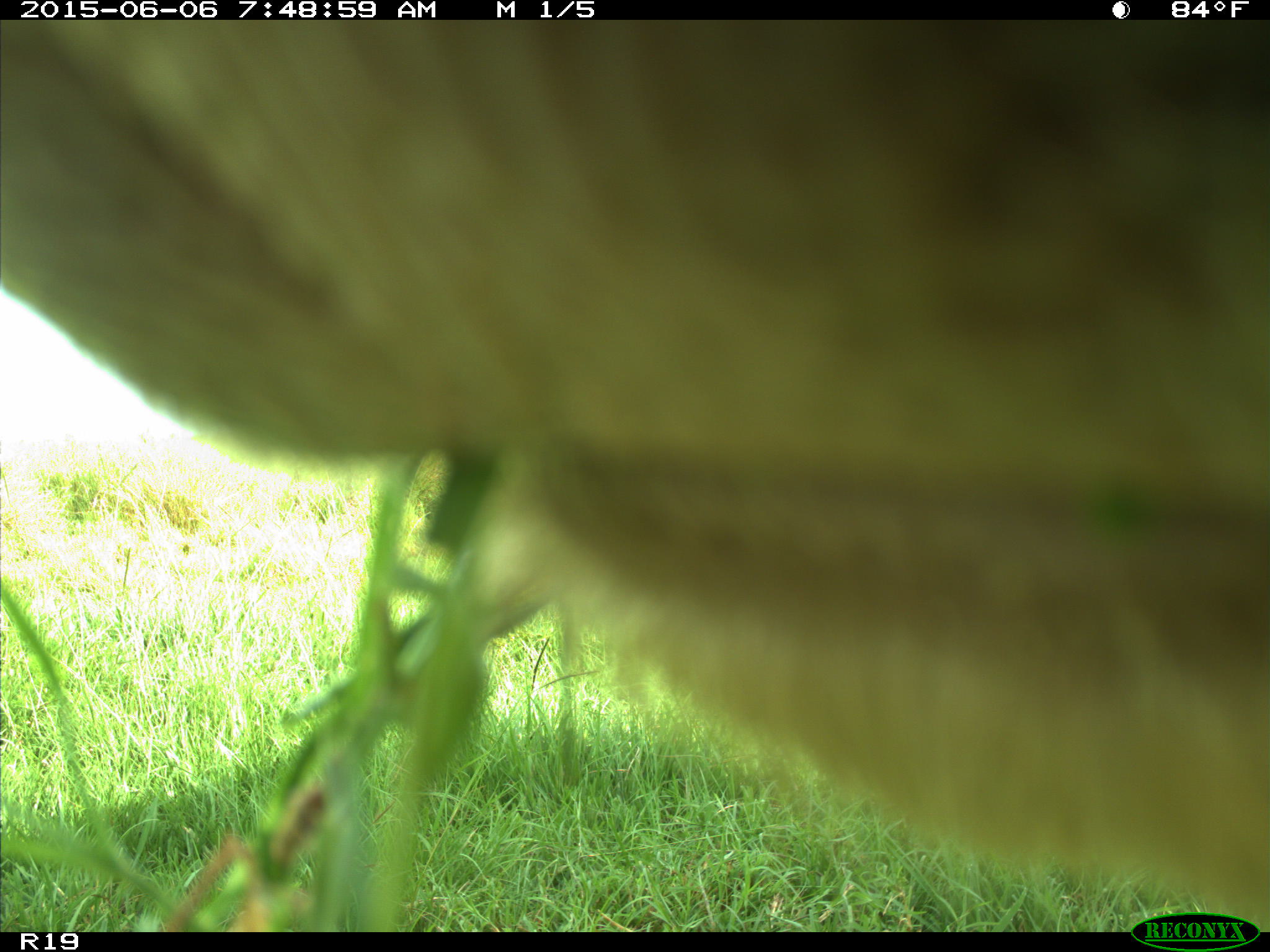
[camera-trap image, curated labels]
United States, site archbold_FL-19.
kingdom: Animalia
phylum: Chordata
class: Mammalia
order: Artiodactyla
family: Bovidae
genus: Bos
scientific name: Bos taurus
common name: domestic cow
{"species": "Bos taurus (domestic cow)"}